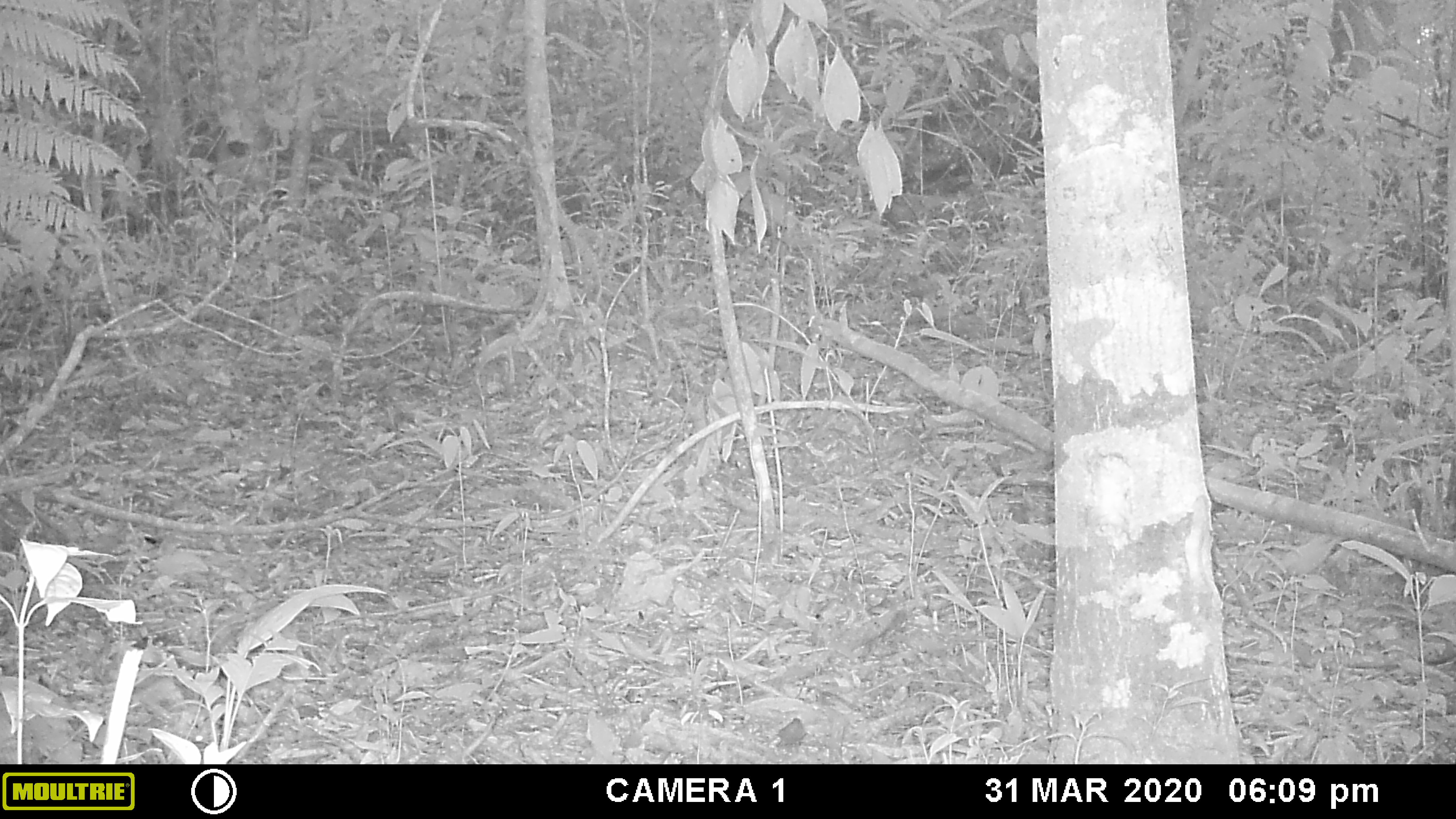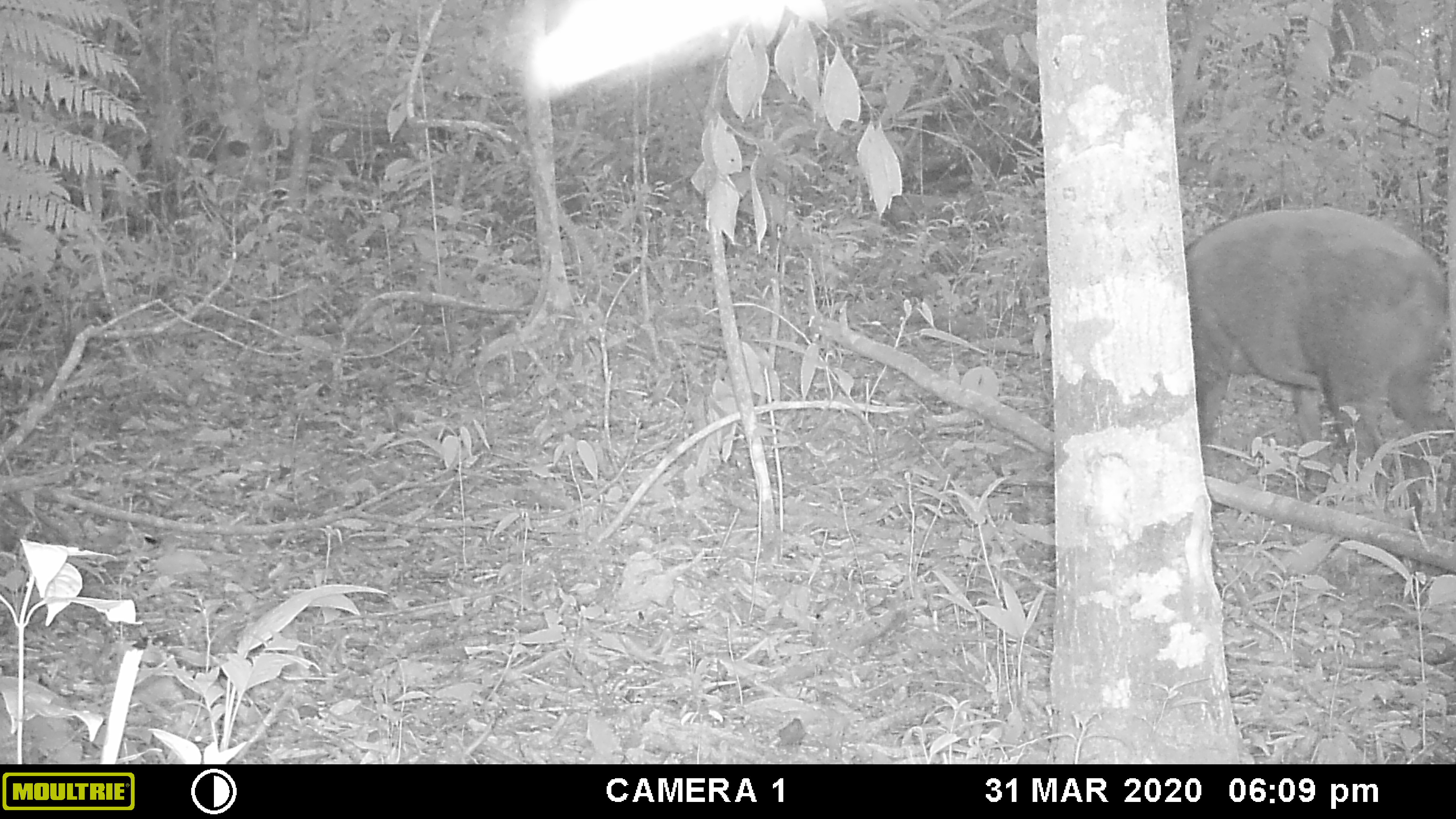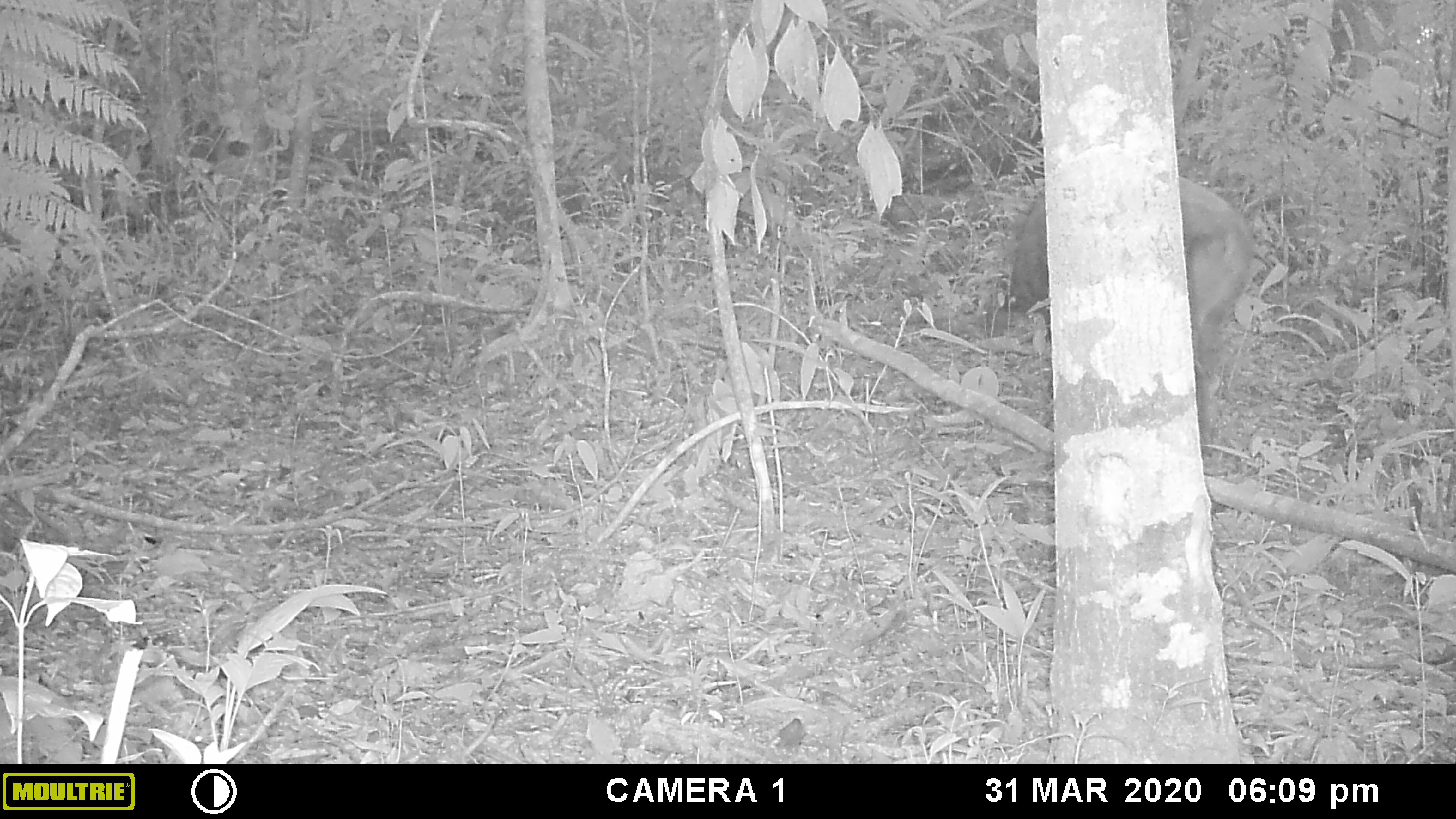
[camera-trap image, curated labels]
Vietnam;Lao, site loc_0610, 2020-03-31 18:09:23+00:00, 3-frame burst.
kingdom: Animalia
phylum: Chordata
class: Mammalia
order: Artiodactyla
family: Suidae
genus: Sus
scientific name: Sus scrofa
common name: eurasian wild pig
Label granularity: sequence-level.